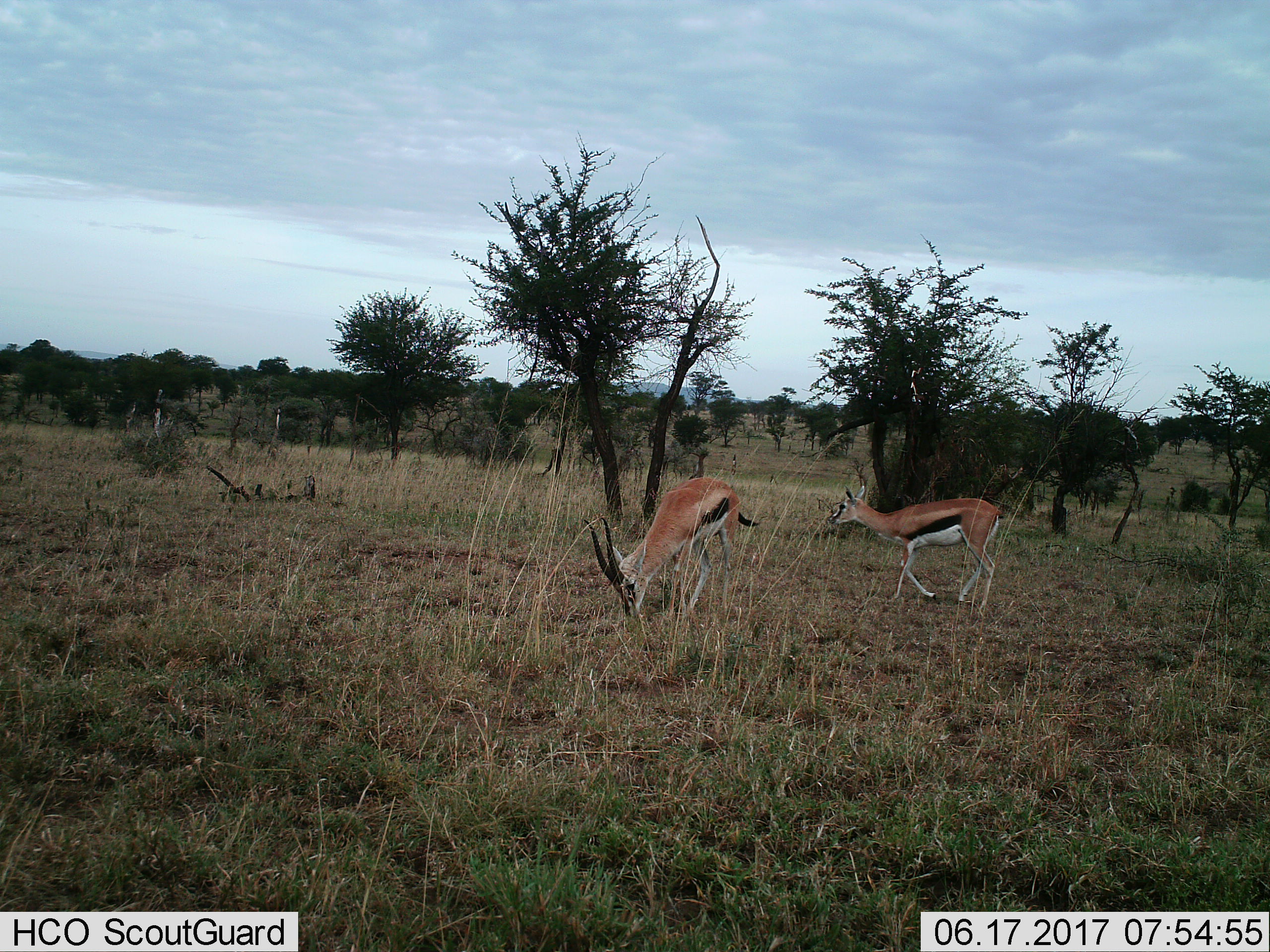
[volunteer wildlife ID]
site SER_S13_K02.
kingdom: Animalia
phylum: Chordata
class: Mammalia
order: Artiodactyla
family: Bovidae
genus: Eudorcas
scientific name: Eudorcas thomsonii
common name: thomson's gazelle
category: gazellethomsons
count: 2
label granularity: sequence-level